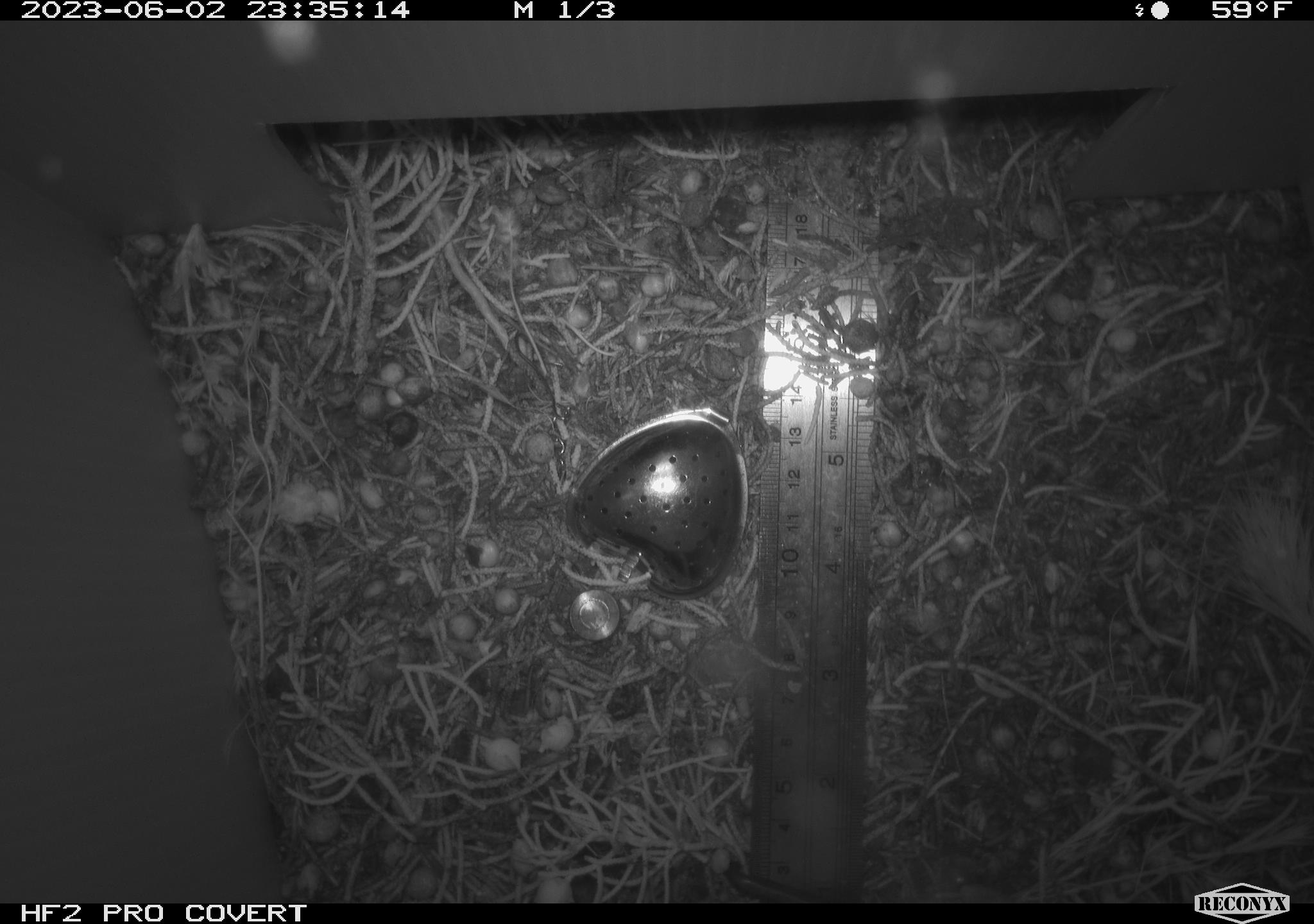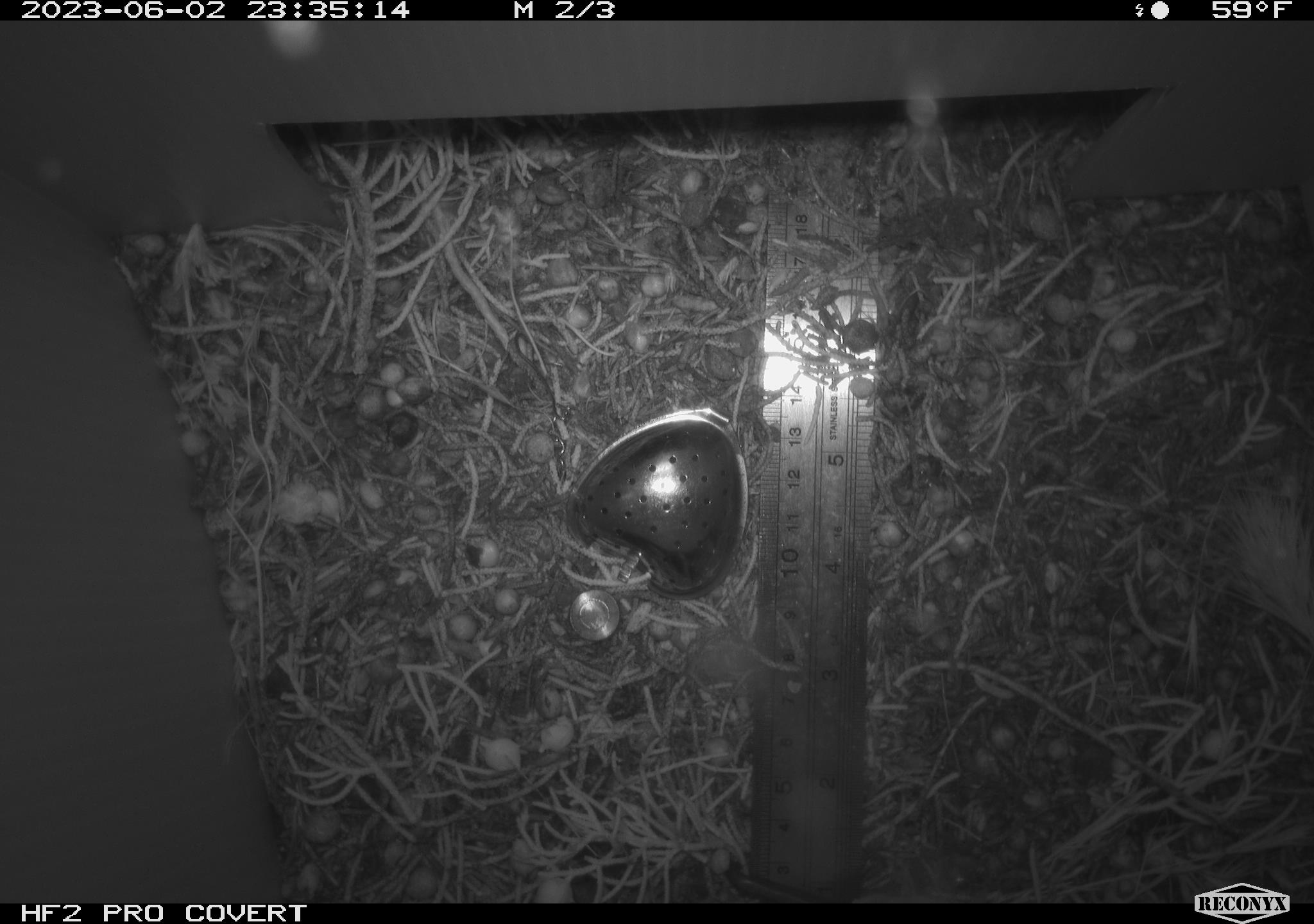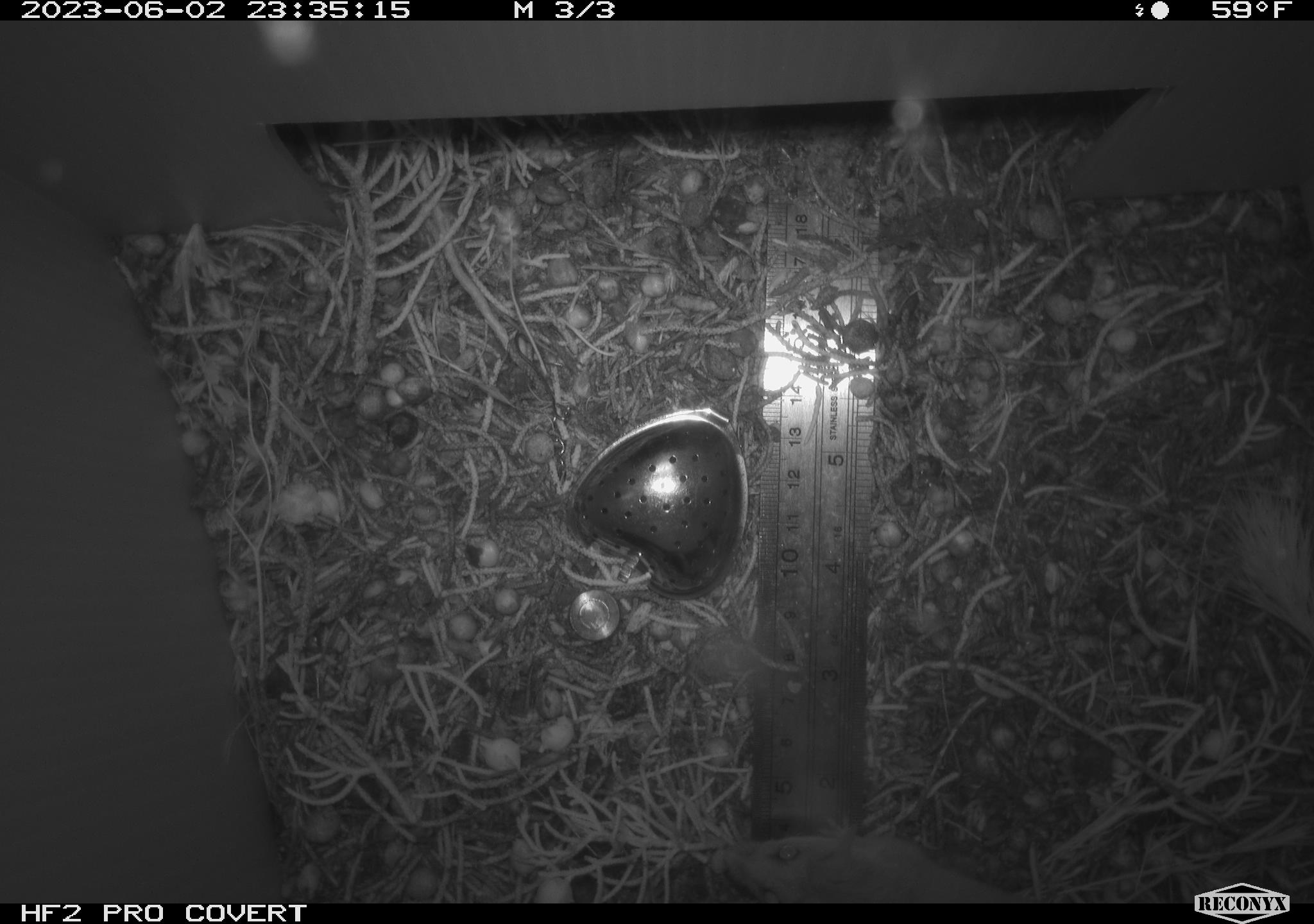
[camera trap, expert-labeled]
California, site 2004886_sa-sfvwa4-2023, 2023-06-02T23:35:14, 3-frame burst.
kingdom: Animalia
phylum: Chordata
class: Mammalia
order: Rodentia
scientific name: Rodentia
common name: mouse species